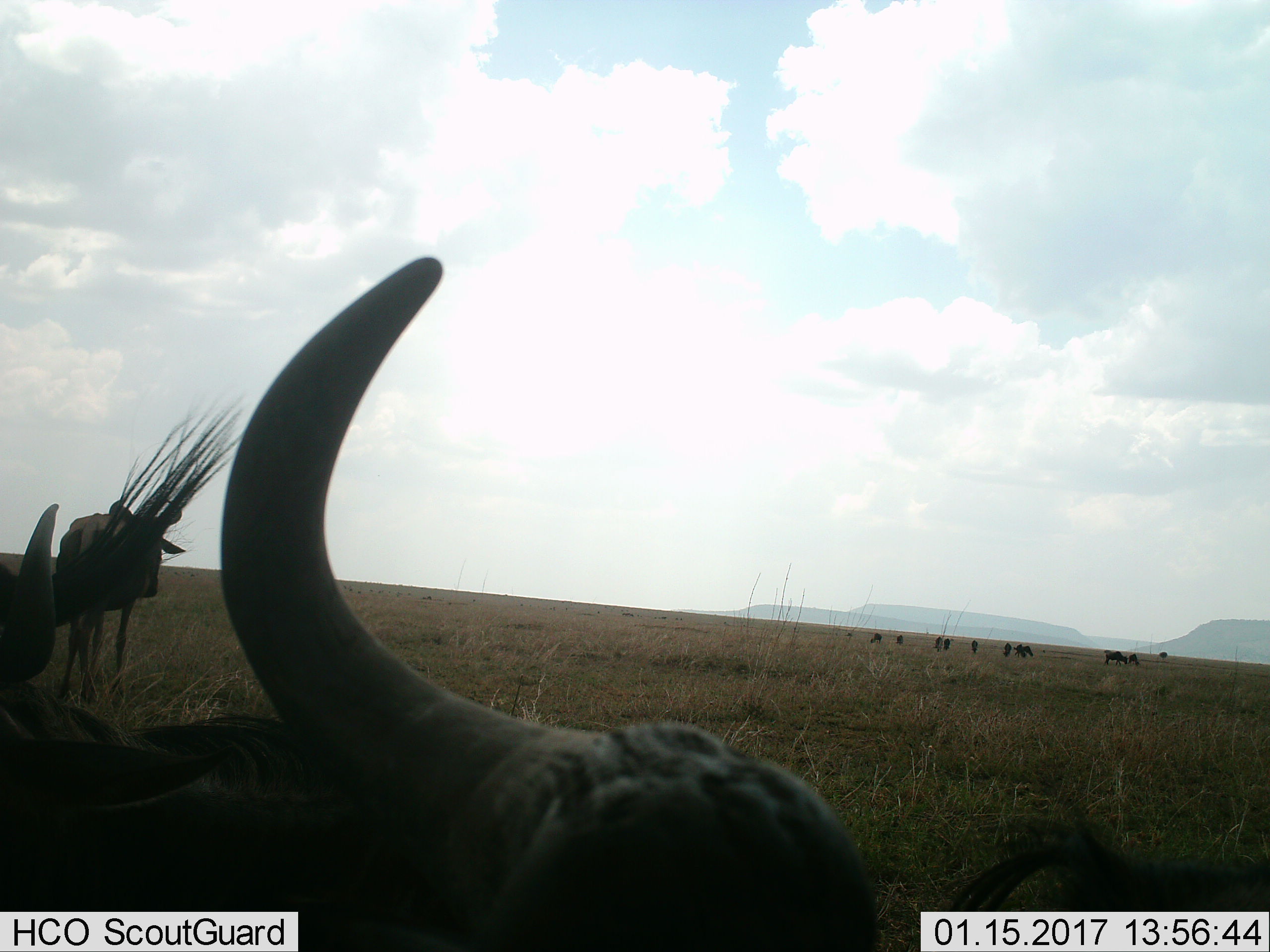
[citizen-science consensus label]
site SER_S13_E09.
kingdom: Animalia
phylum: Chordata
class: Mammalia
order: Artiodactyla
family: Bovidae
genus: Connochaetes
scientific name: Connochaetes taurinus taurinus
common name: blue wildebeest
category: wildebeestblue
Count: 11-50.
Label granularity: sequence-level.